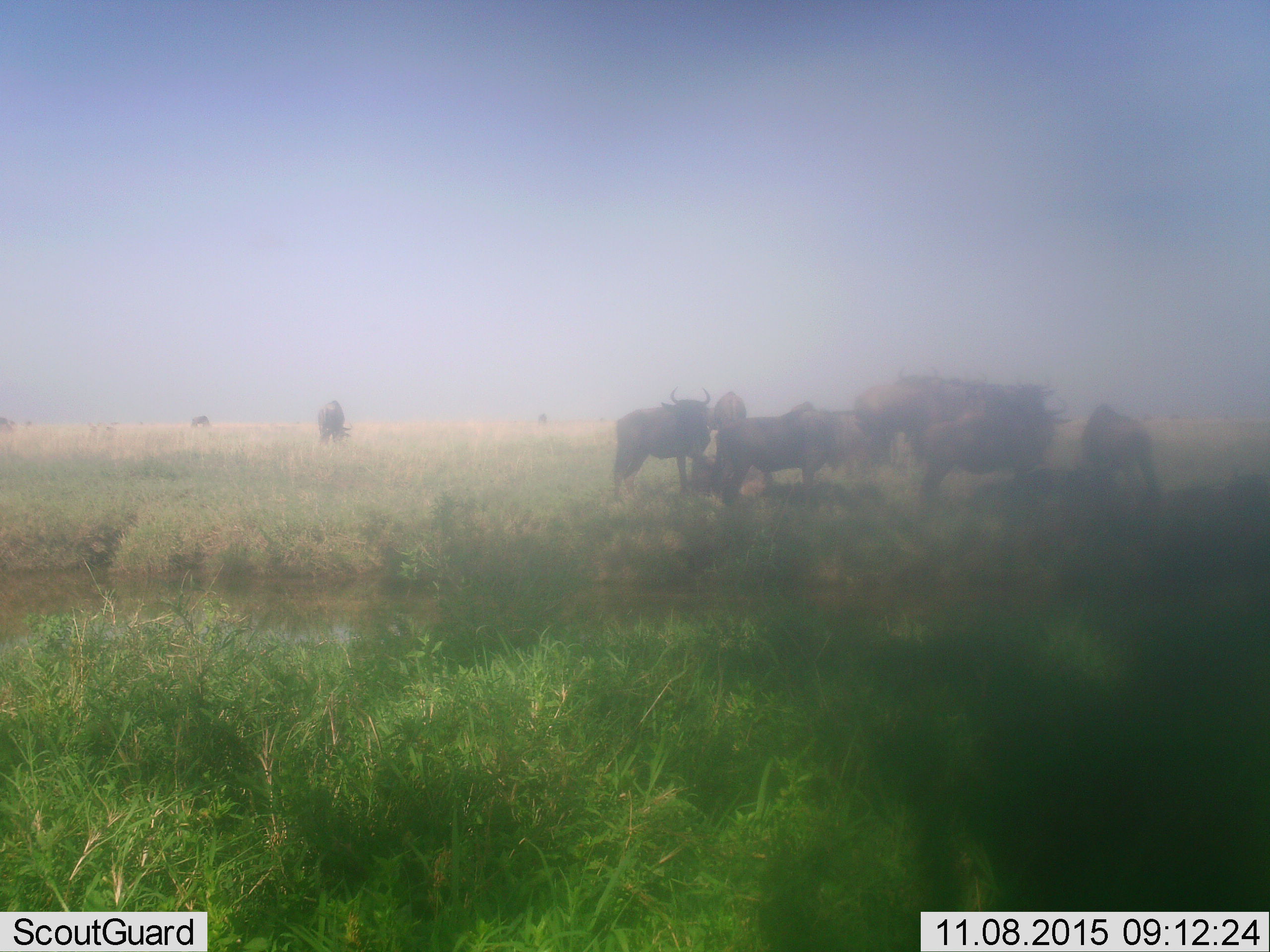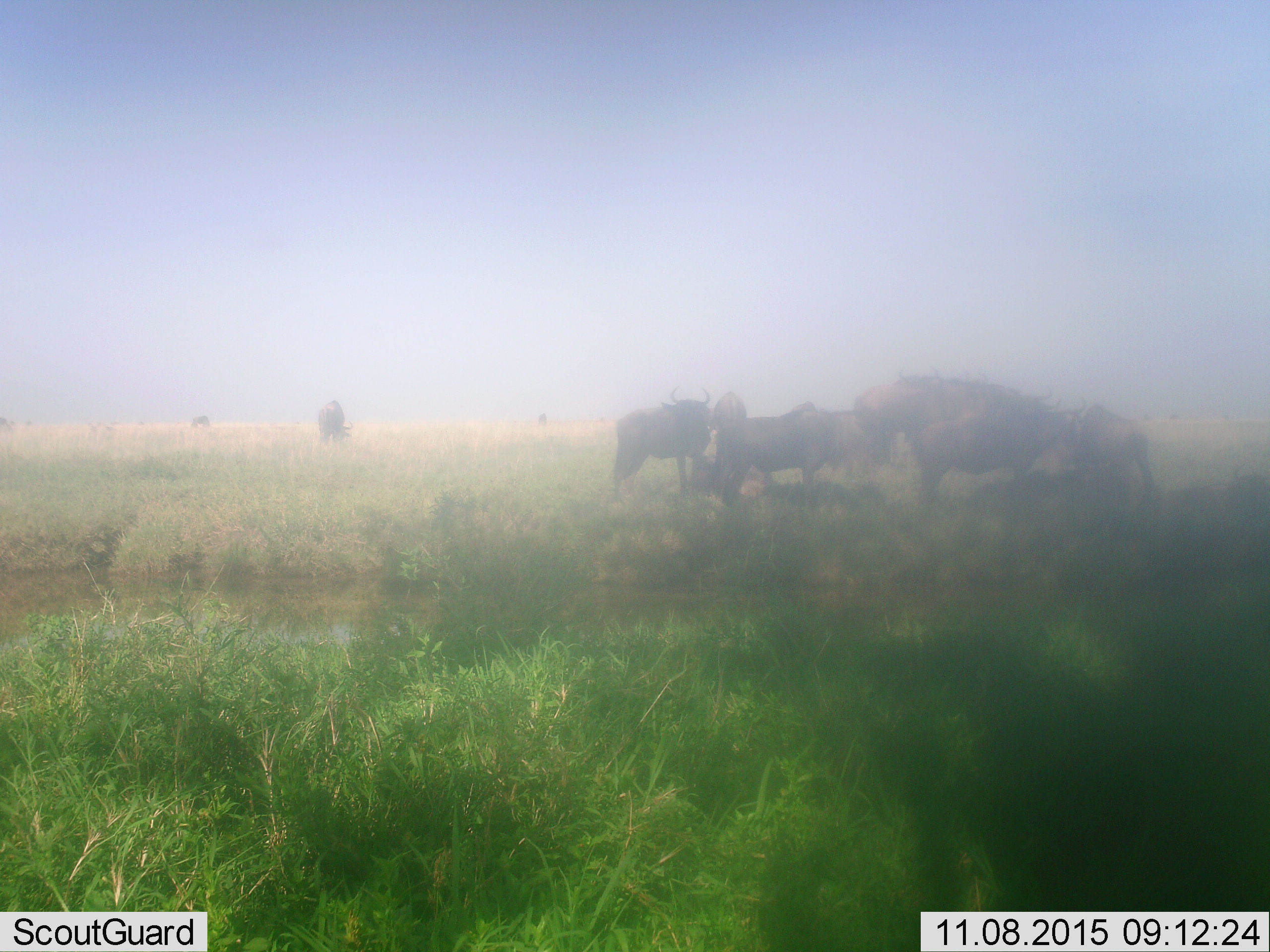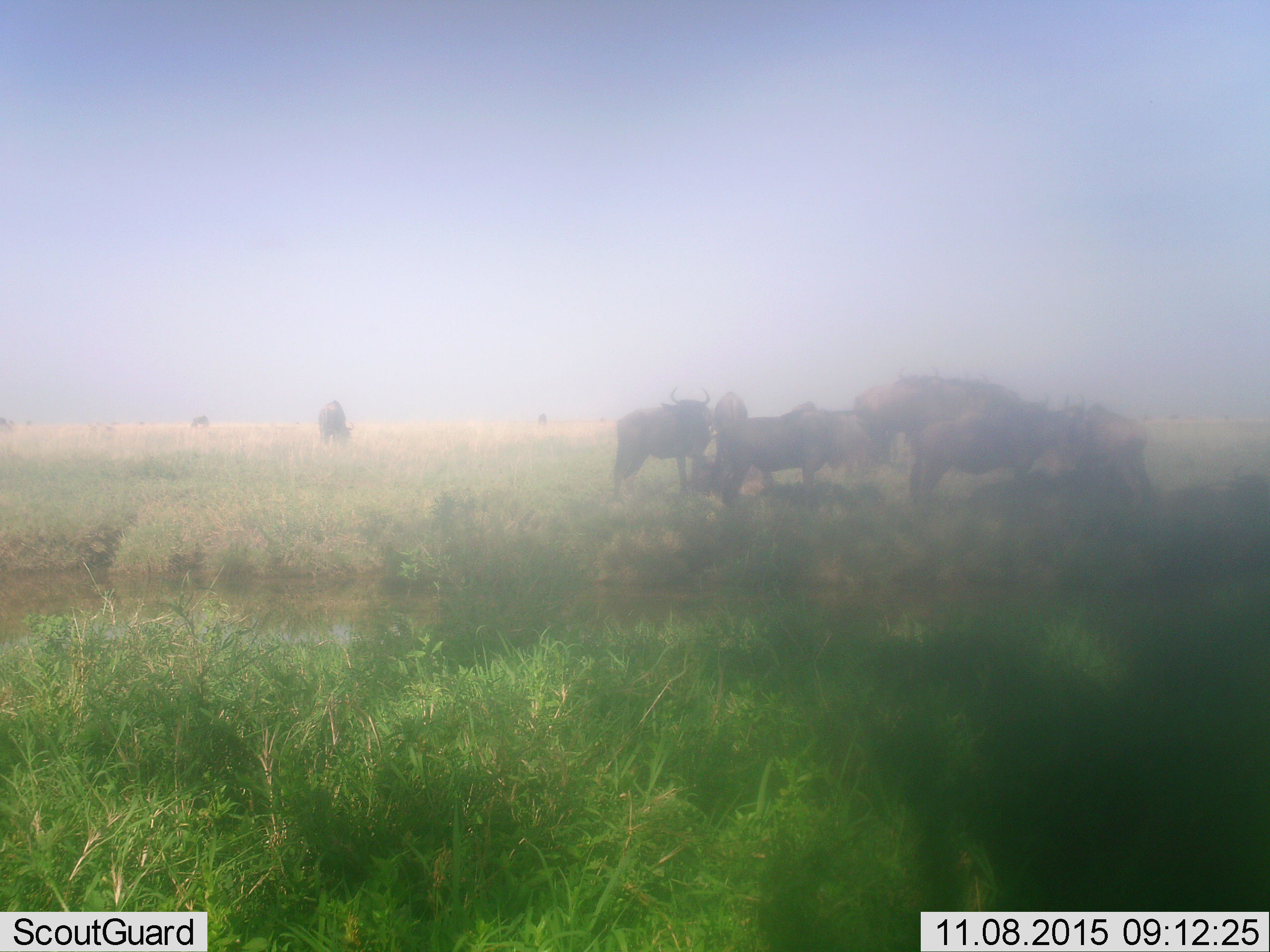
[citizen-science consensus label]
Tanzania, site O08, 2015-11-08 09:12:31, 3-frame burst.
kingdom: Animalia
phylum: Chordata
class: Mammalia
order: Artiodactyla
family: Bovidae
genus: Connochaetes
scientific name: Connochaetes taurinus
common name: blue wildebeest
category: wildebeest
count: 11-50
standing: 100%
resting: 50%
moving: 17%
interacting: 33%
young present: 17%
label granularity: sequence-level